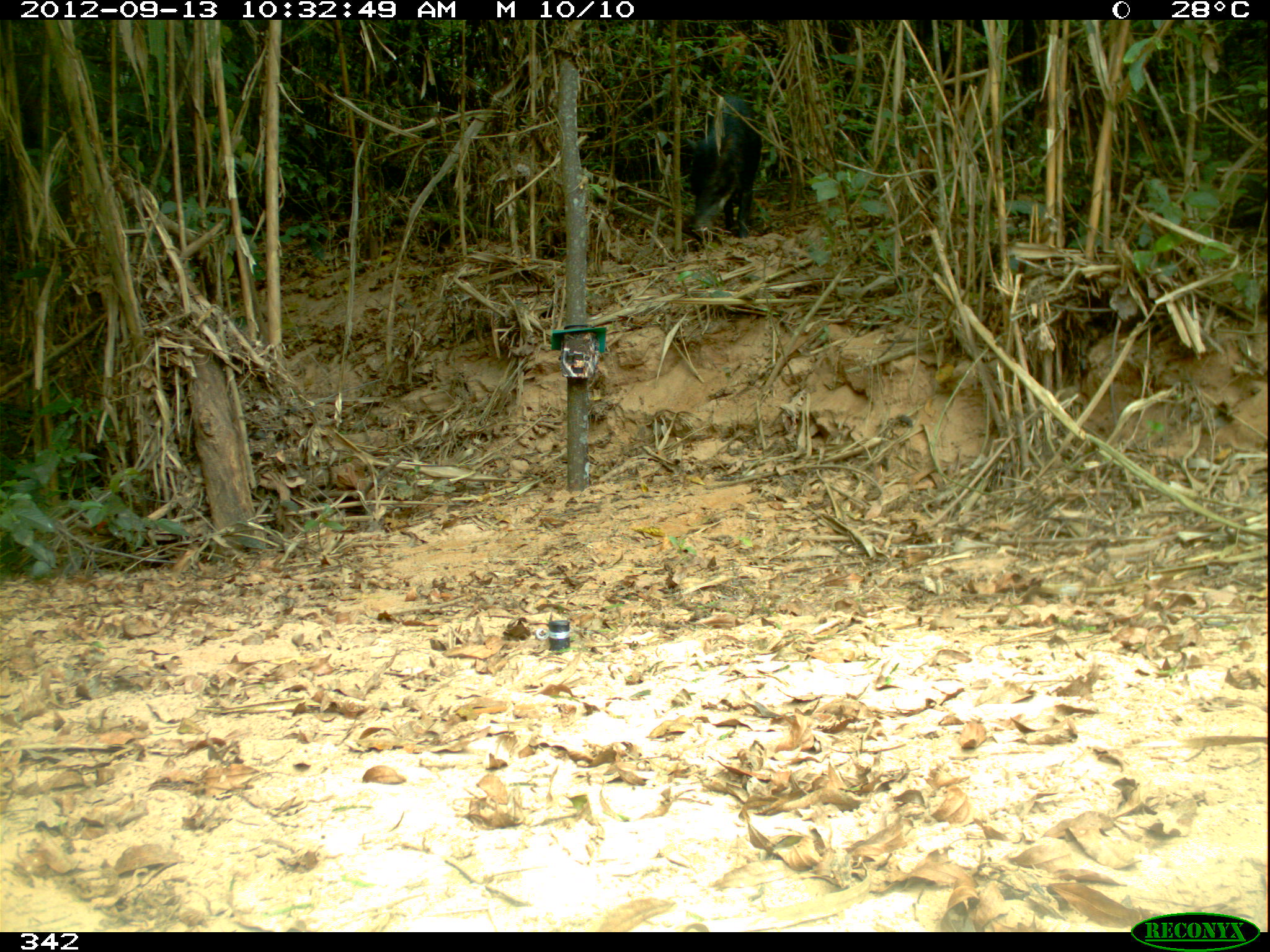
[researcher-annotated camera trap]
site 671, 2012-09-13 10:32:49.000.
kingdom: Animalia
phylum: Chordata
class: Mammalia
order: Artiodactyla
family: Tayassuidae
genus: Tayassu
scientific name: Tayassu pecari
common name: white-lipped peccary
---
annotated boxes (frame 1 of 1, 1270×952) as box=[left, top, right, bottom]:
tayassu pecari: box=[681, 90, 762, 240]